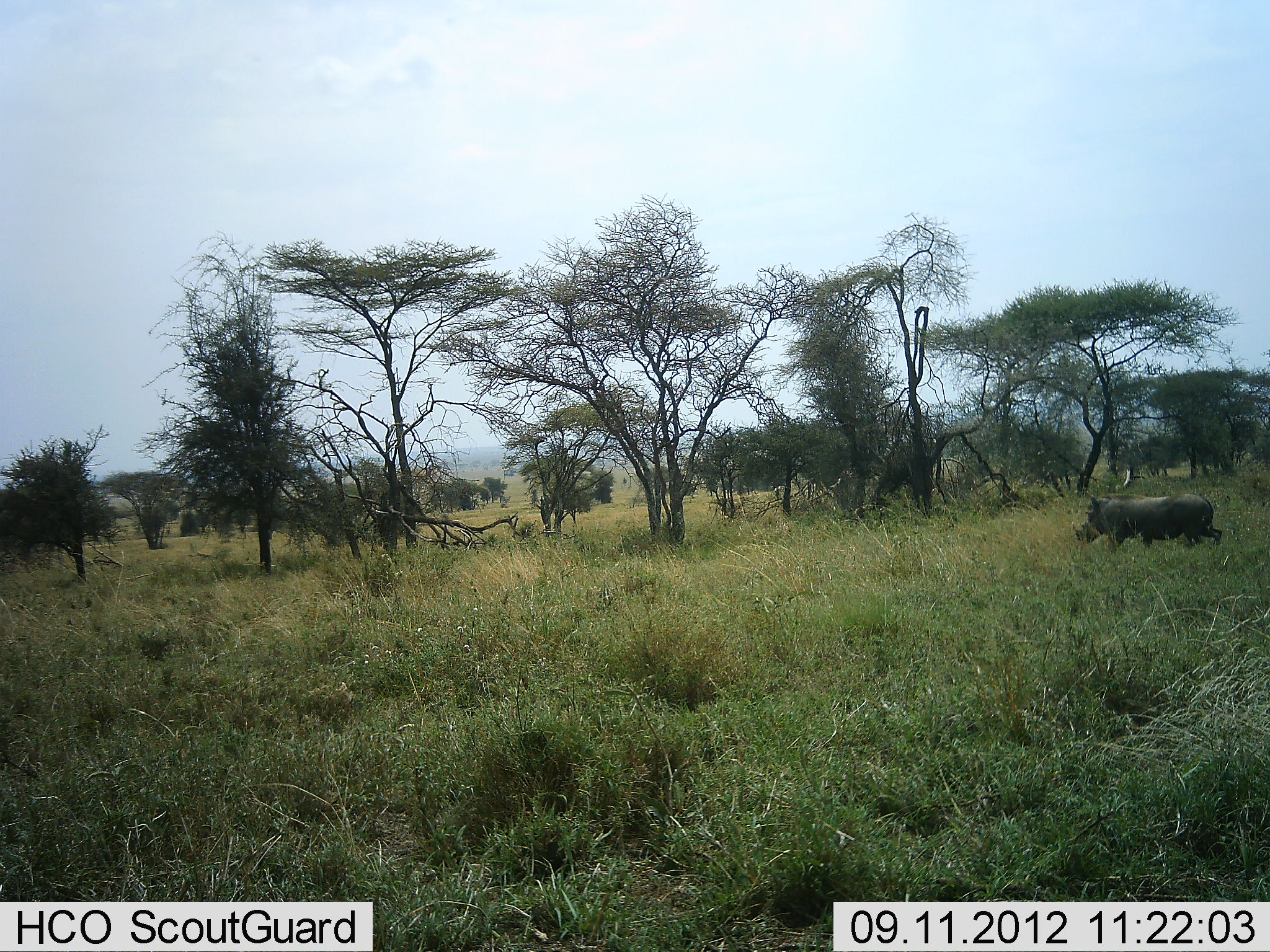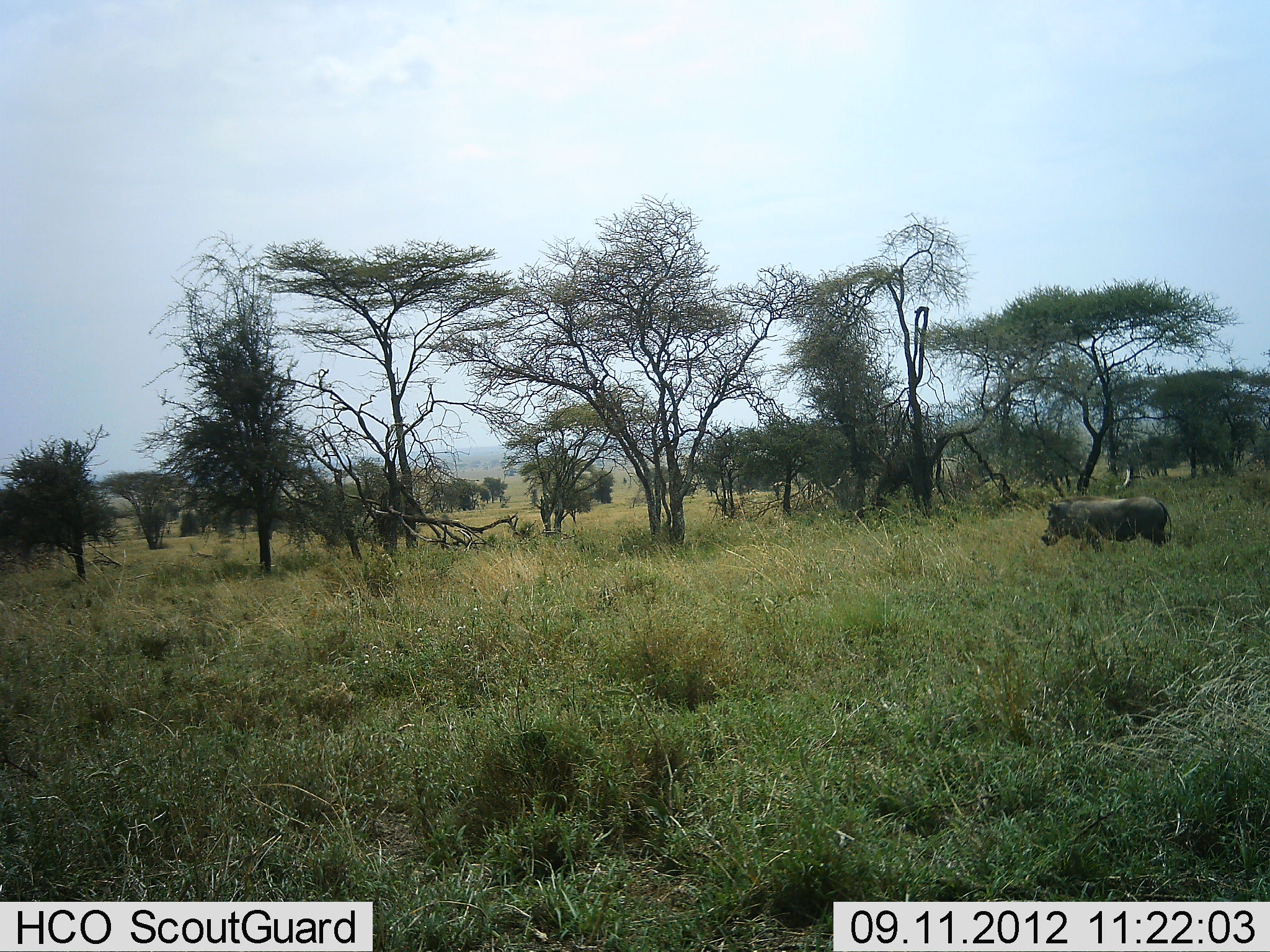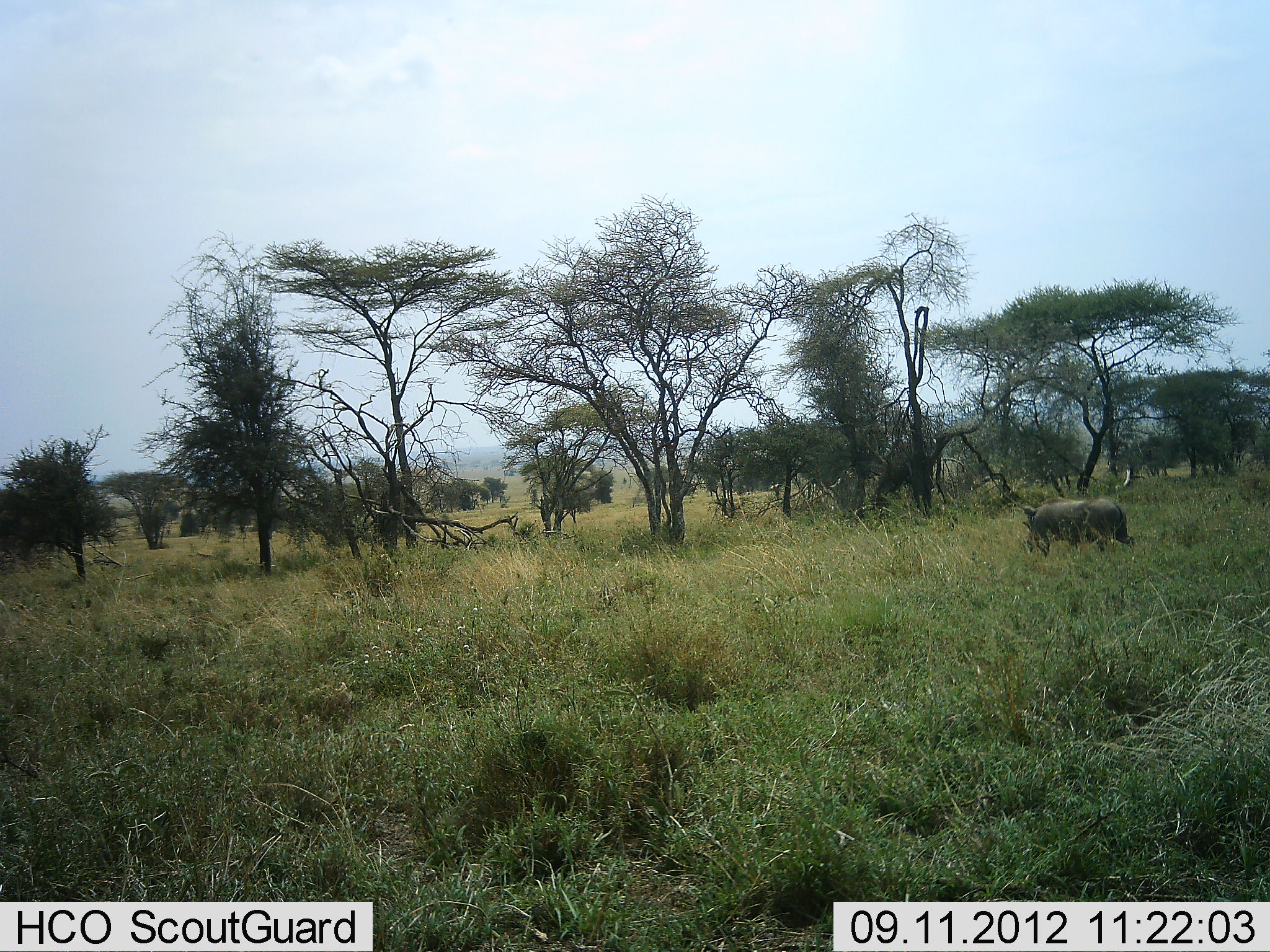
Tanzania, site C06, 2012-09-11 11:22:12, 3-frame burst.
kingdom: Animalia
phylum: Chordata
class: Mammalia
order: Artiodactyla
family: Suidae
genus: Phacochoerus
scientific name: Phacochoerus africanus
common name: warthog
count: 1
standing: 0%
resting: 0%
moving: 100%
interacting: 0%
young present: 0%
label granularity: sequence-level